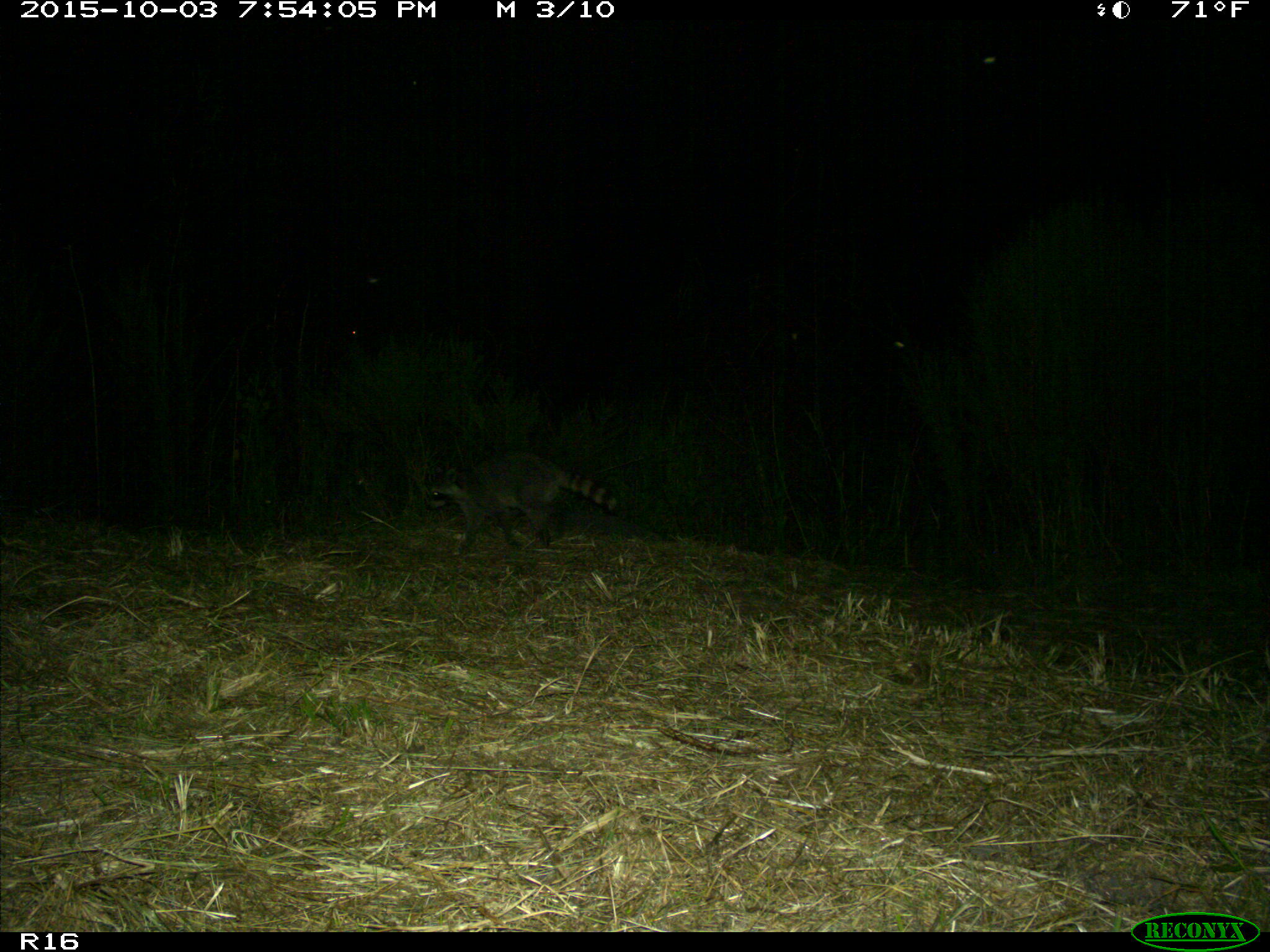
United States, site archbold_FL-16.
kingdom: Animalia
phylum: Chordata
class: Mammalia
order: Carnivora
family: Procyonidae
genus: Procyon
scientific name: Procyon lotor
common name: common raccoon